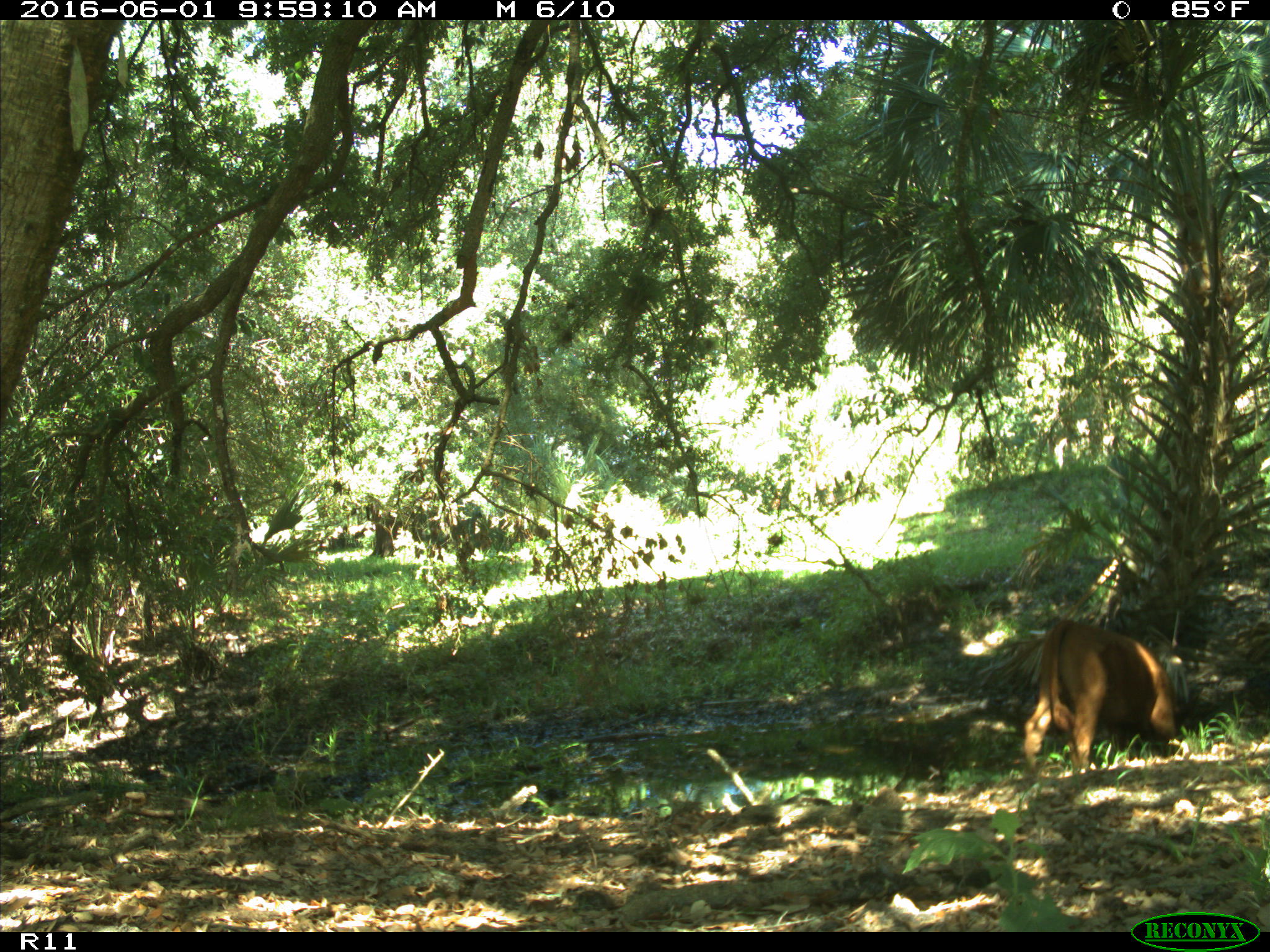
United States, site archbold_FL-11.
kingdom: Animalia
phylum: Chordata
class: Mammalia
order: Artiodactyla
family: Bovidae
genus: Bos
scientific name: Bos taurus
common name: domestic cow